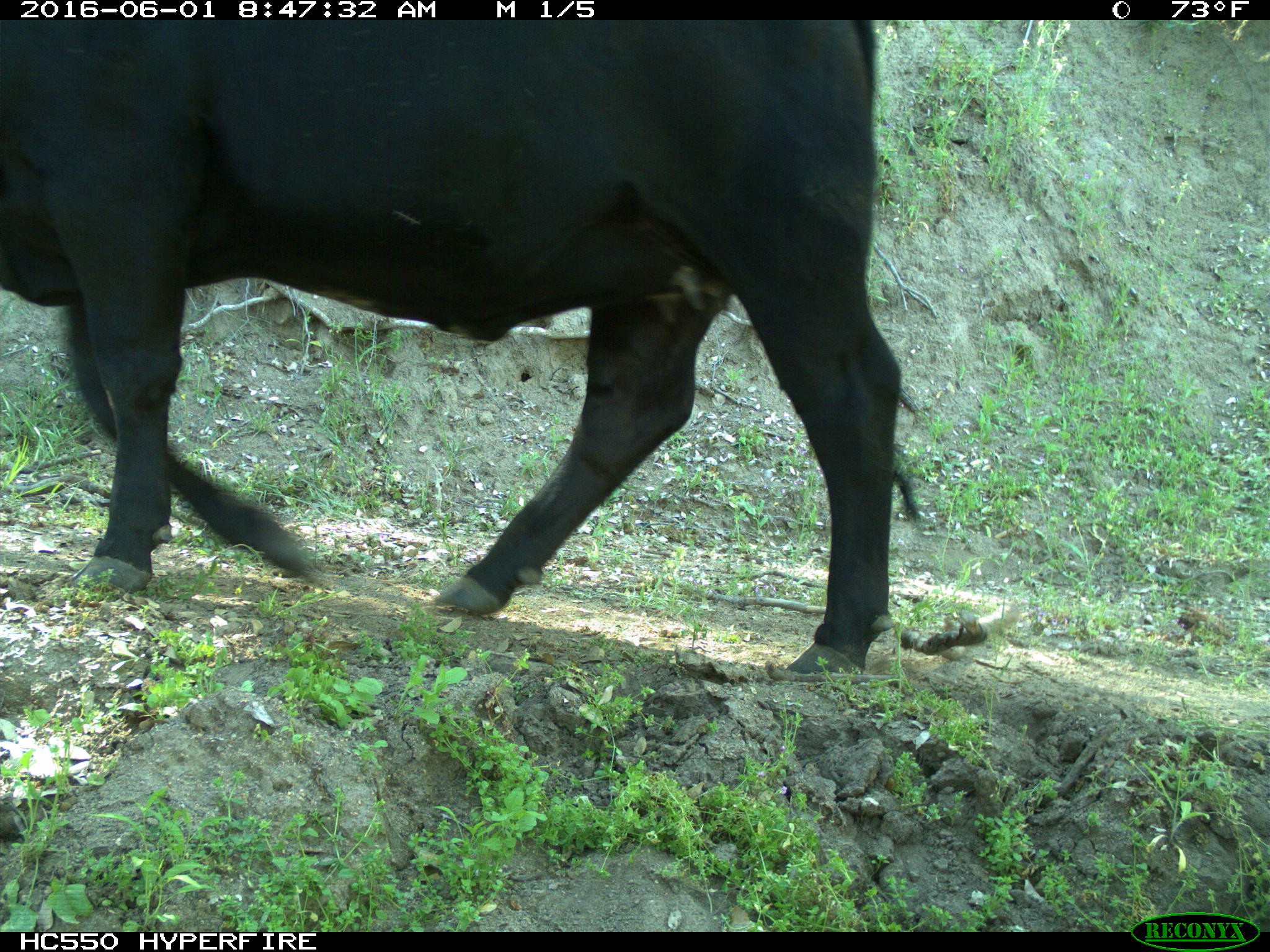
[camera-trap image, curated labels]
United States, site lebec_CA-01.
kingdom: Animalia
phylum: Chordata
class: Mammalia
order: Artiodactyla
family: Bovidae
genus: Bos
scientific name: Bos taurus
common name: domestic cow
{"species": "Bos taurus (domestic cow)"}